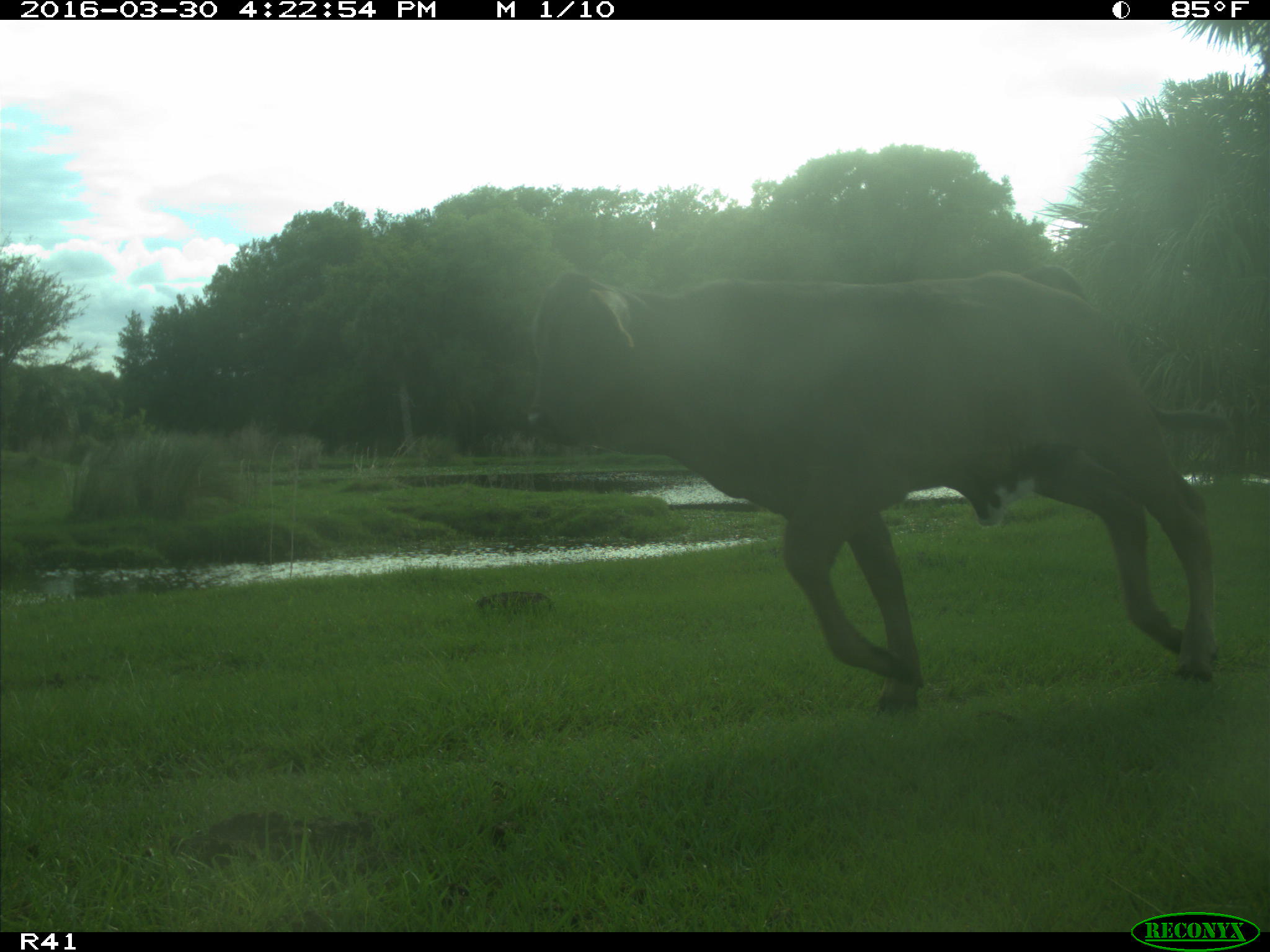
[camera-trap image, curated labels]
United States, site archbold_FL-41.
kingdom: Animalia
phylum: Chordata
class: Mammalia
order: Artiodactyla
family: Bovidae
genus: Bos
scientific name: Bos taurus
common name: domestic cow